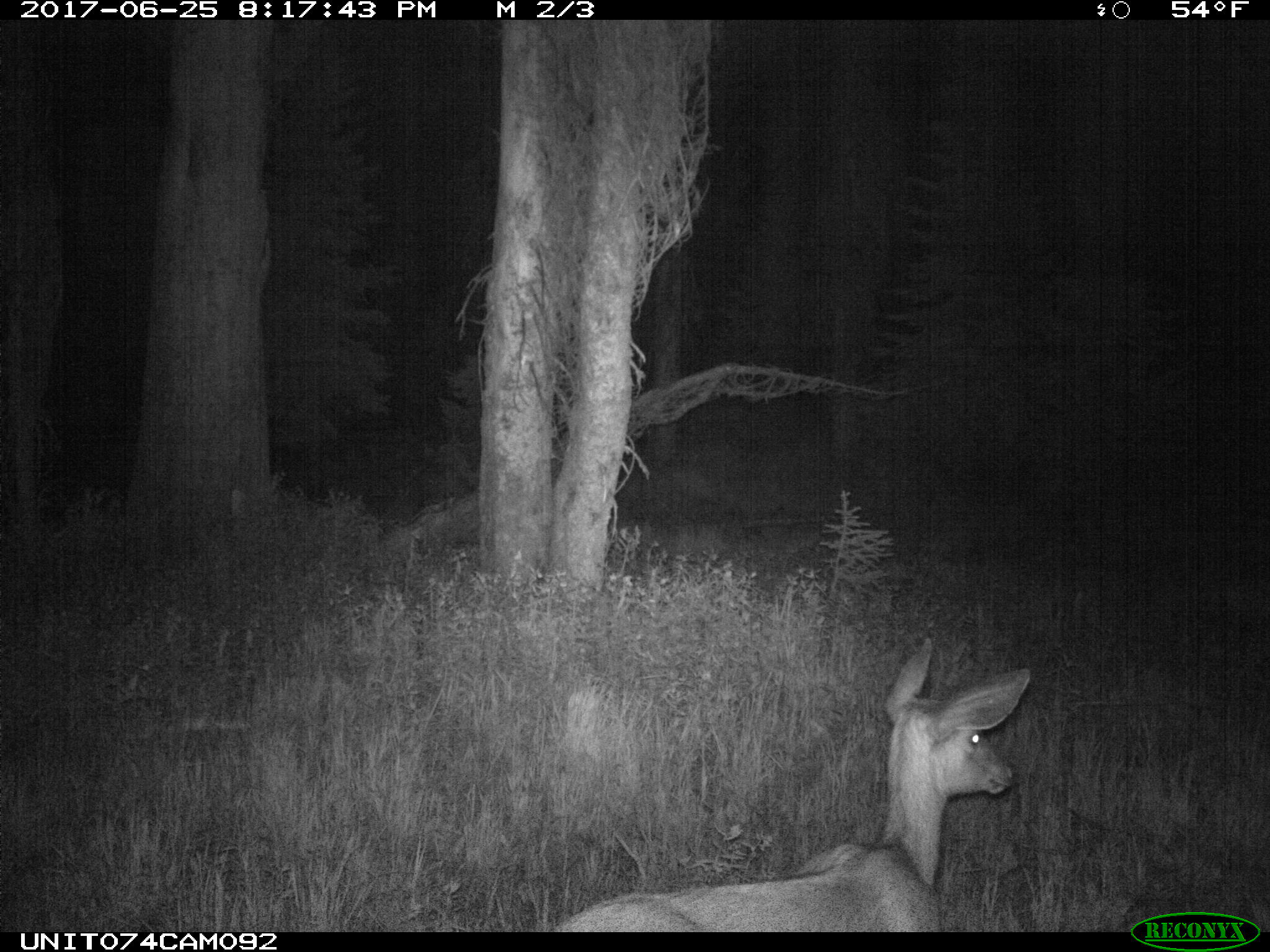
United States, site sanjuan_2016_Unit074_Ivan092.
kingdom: Animalia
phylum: Chordata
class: Mammalia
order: Artiodactyla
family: Cervidae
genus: Odocoileus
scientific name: Odocoileus hemionus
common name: mule deer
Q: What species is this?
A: Odocoileus hemionus (mule deer).